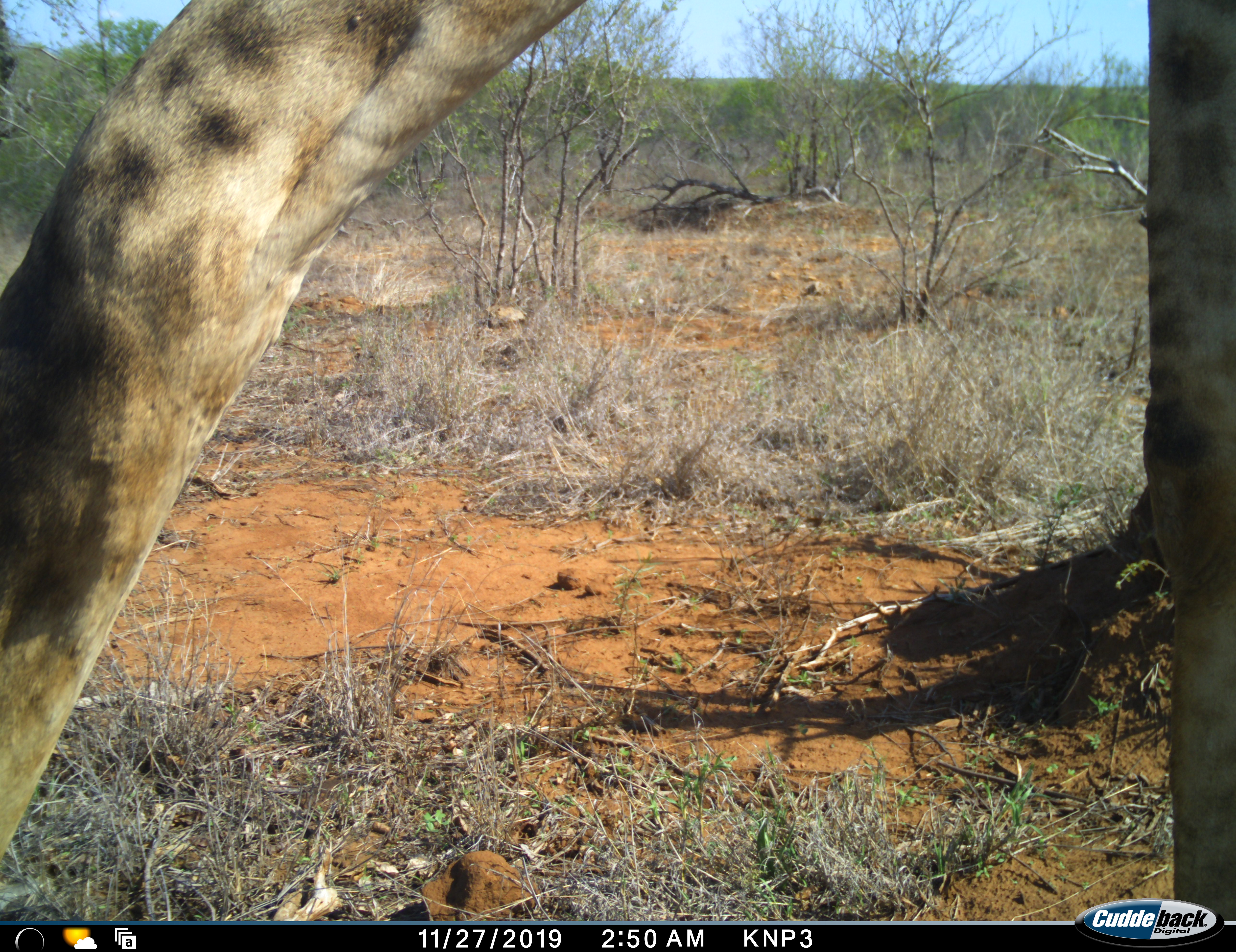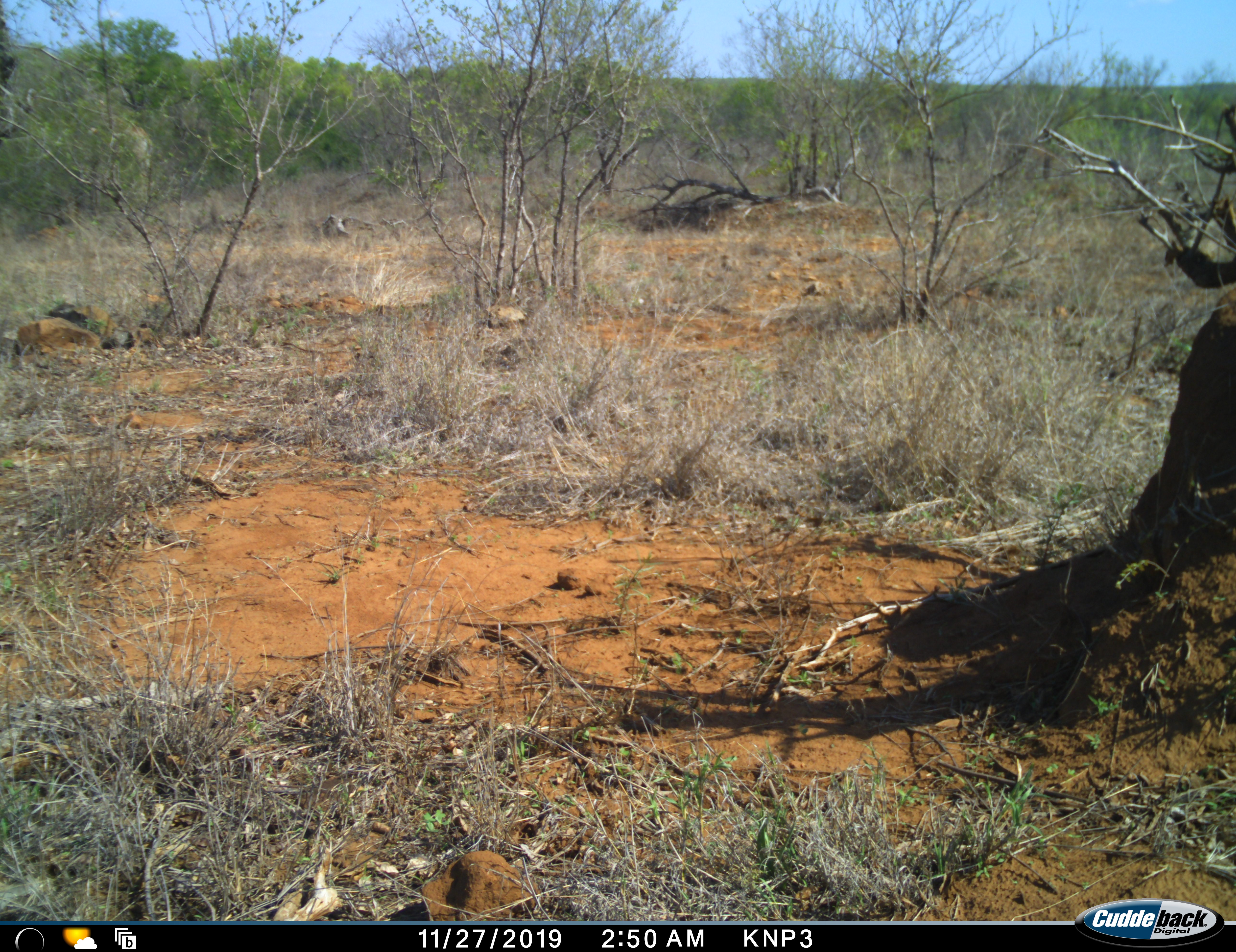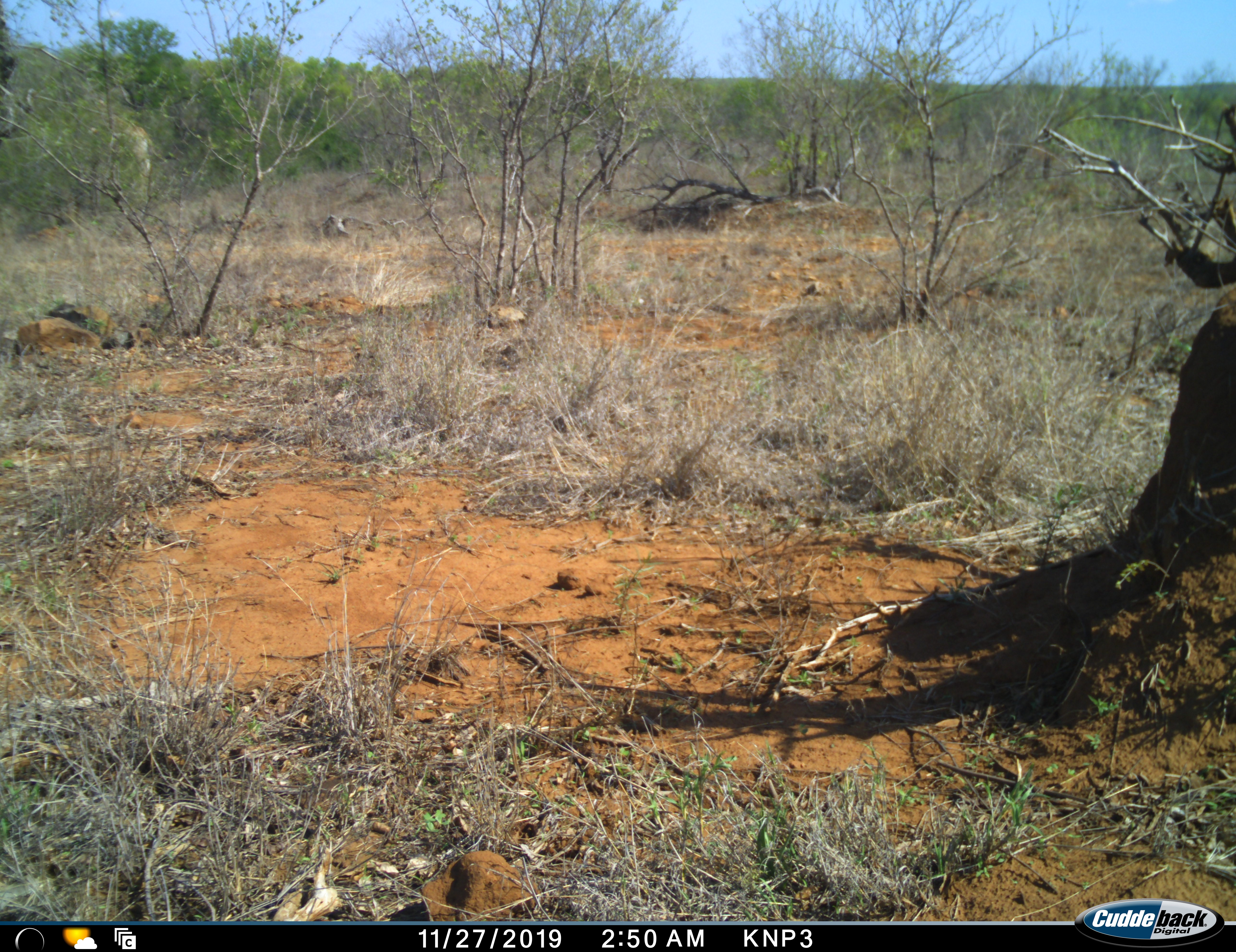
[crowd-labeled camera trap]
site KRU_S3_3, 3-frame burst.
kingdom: Animalia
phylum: Chordata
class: Mammalia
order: Artiodactyla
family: Giraffidae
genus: Giraffa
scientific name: Giraffa camelopardalis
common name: giraffe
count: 1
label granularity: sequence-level